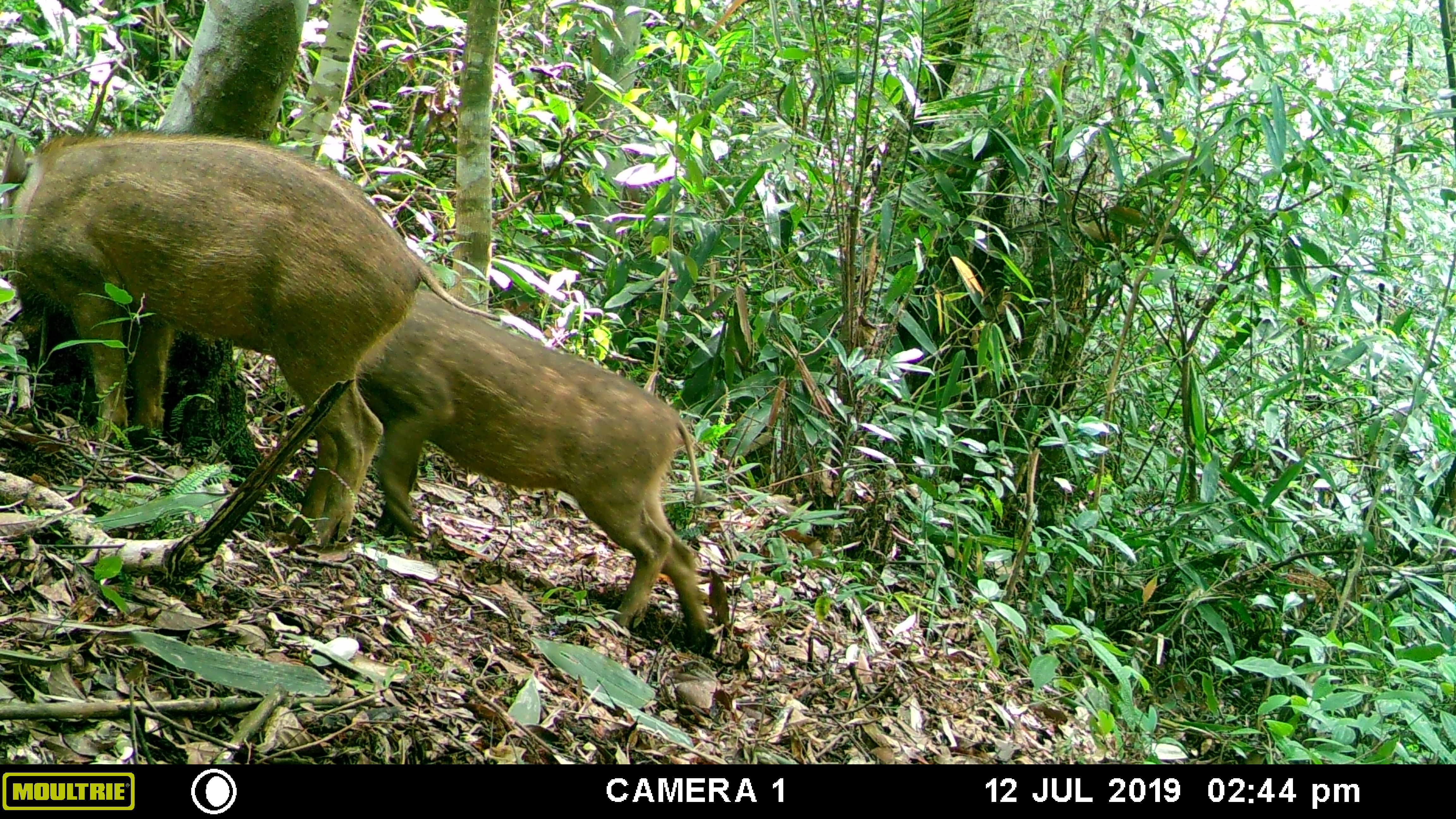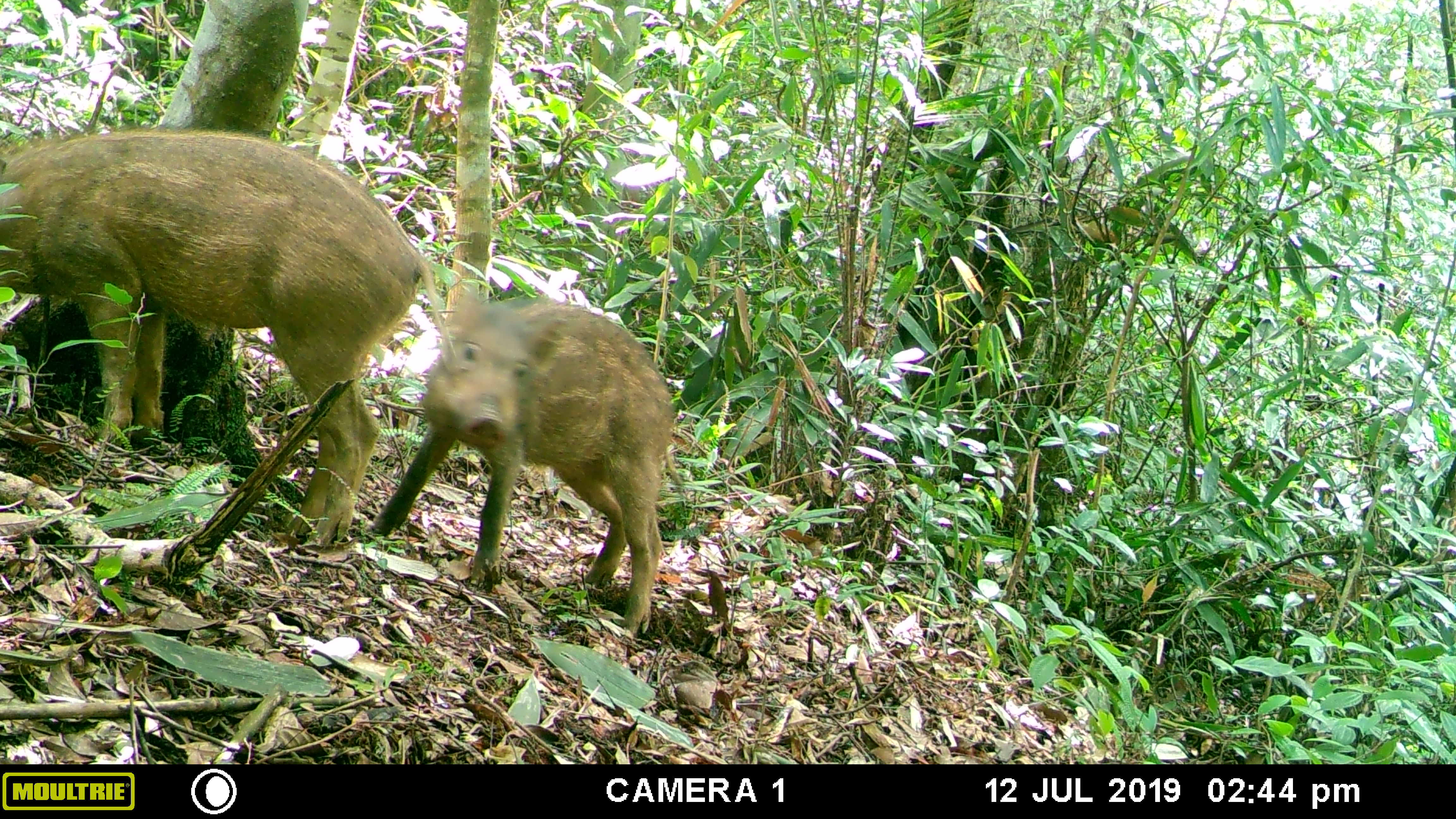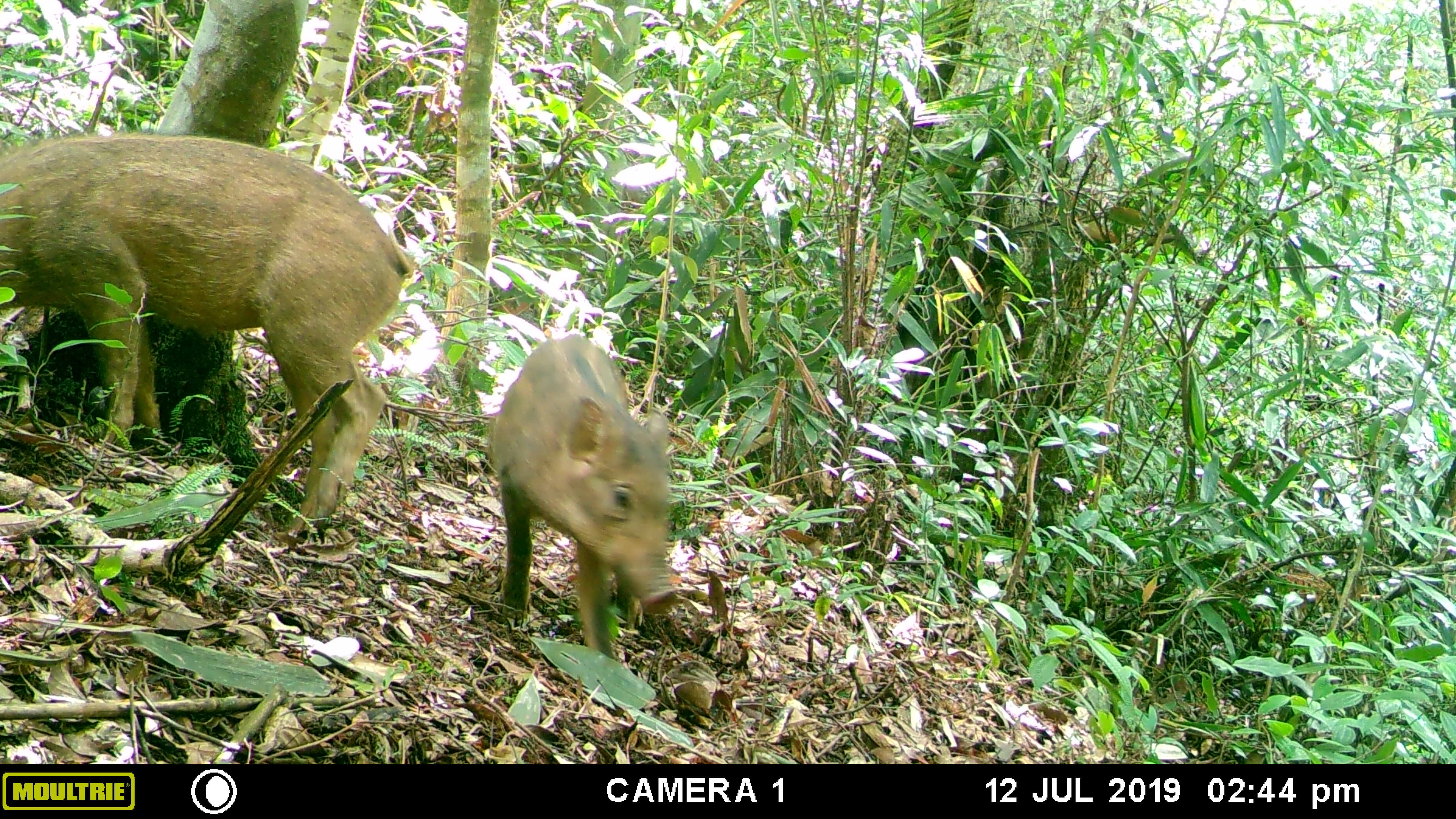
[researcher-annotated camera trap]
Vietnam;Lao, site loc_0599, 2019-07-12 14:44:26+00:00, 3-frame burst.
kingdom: Animalia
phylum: Chordata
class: Mammalia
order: Artiodactyla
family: Suidae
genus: Sus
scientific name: Sus scrofa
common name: eurasian wild pig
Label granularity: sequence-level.